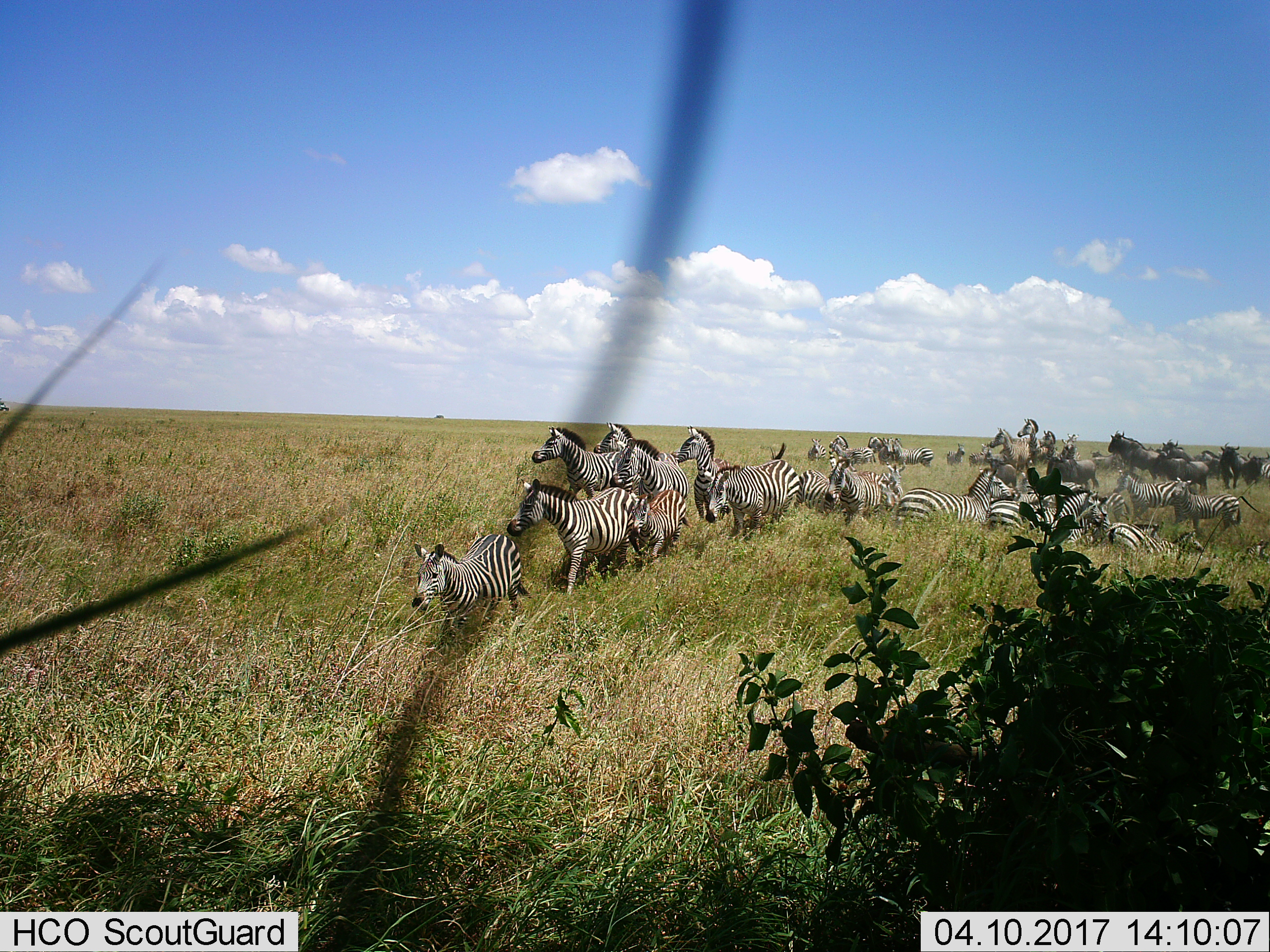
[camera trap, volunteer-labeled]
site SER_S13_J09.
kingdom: Animalia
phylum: Chordata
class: Mammalia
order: Artiodactyla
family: Bovidae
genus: Connochaetes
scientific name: Connochaetes taurinus taurinus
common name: blue wildebeest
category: wildebeestblue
Wildebeestblue (blue wildebeest) (Connochaetes taurinus taurinus), count 8. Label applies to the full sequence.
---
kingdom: Animalia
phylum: Chordata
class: Mammalia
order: Perissodactyla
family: Equidae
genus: Equus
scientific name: Equus quagga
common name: plains zebra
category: zebraplains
Zebraplains (plains zebra) (Equus quagga), count 11-50. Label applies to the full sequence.